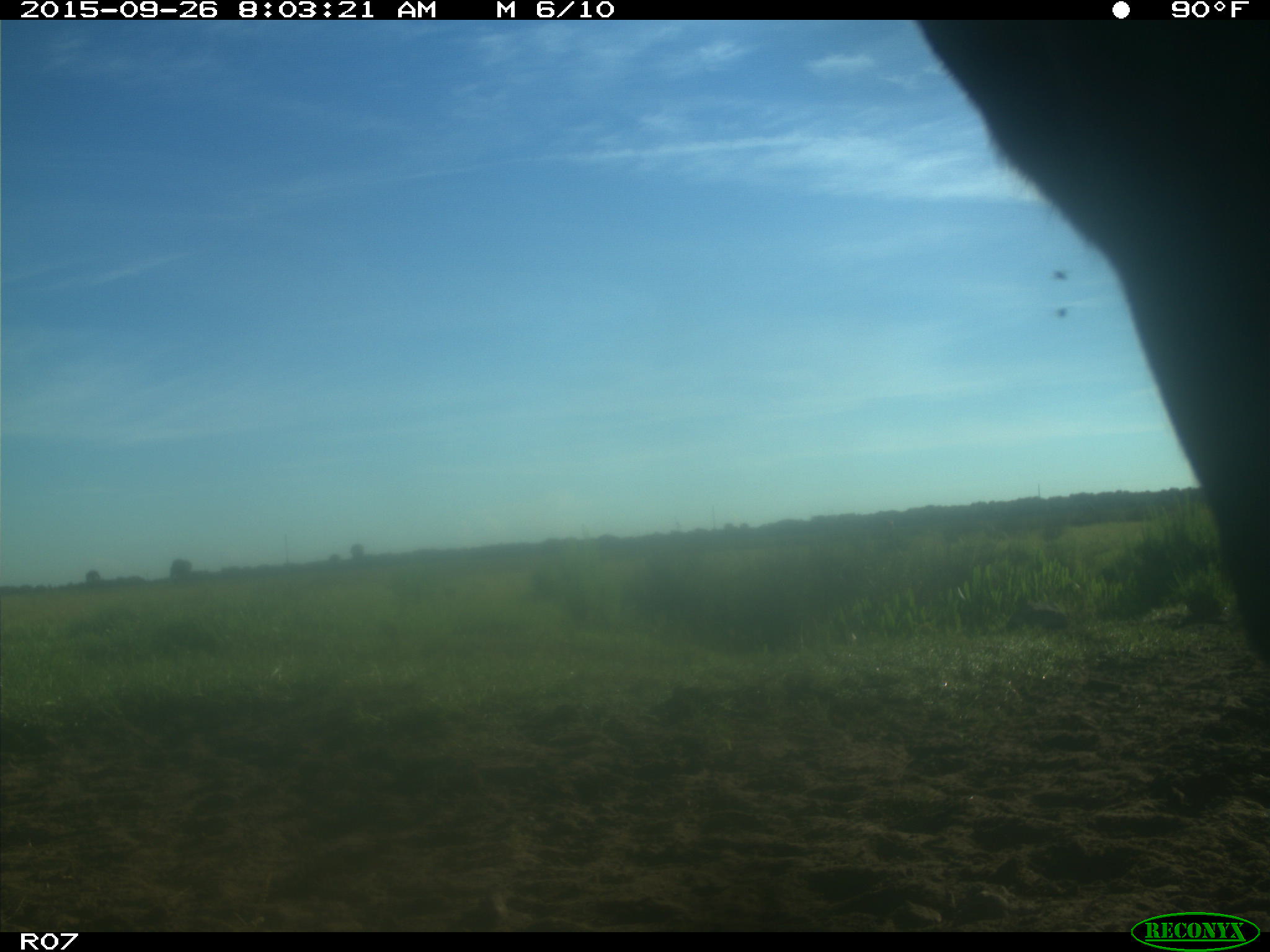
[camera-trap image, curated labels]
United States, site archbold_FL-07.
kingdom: Animalia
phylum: Chordata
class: Mammalia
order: Artiodactyla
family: Bovidae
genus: Bos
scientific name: Bos taurus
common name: domestic cow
Bos taurus (domestic cow).